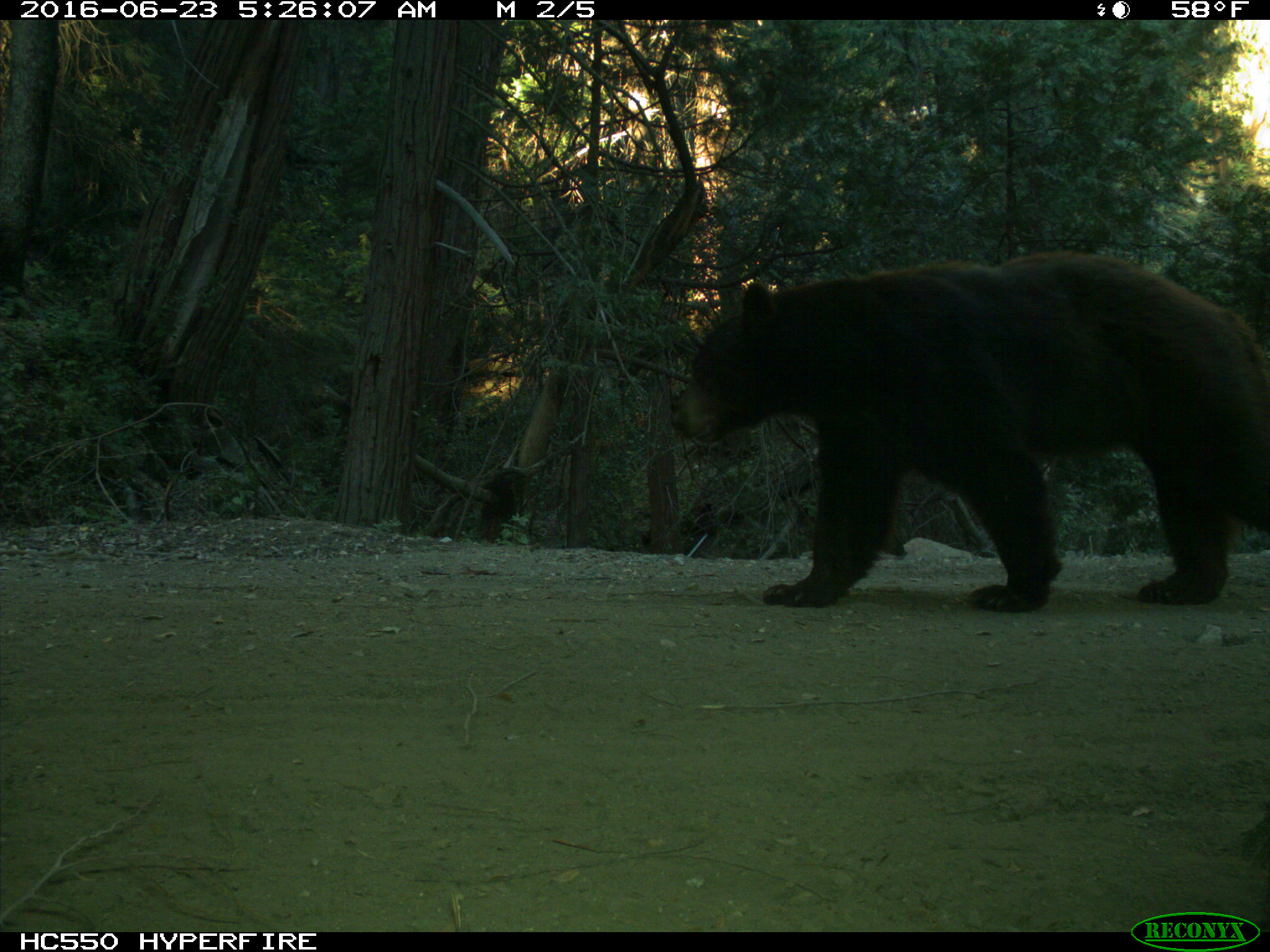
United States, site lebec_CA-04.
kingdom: Animalia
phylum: Chordata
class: Mammalia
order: Carnivora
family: Ursidae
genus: Ursus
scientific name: Ursus americanus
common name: american black bear